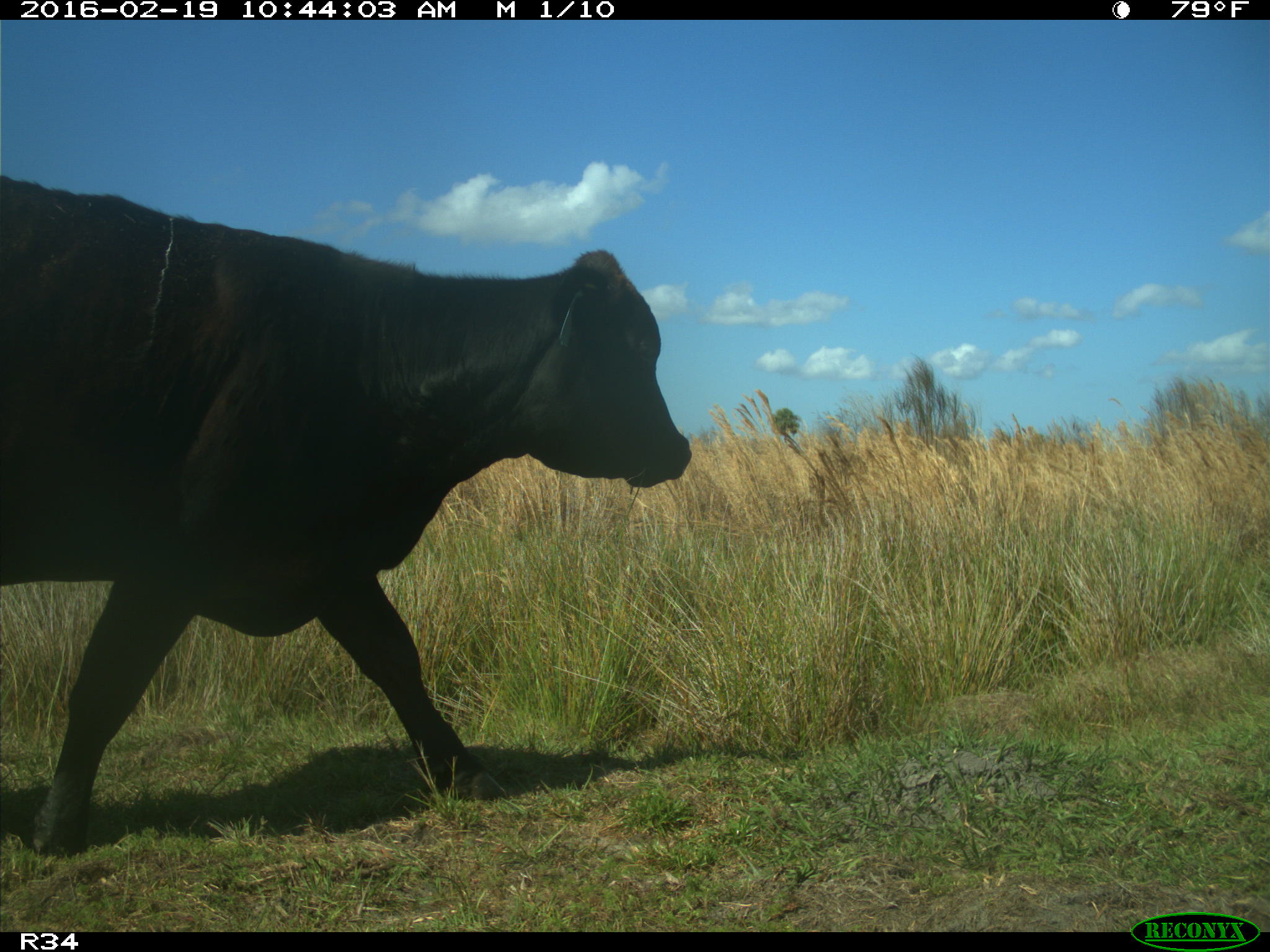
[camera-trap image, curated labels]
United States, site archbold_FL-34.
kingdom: Animalia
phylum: Chordata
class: Mammalia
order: Artiodactyla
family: Bovidae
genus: Bos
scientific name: Bos taurus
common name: domestic cow